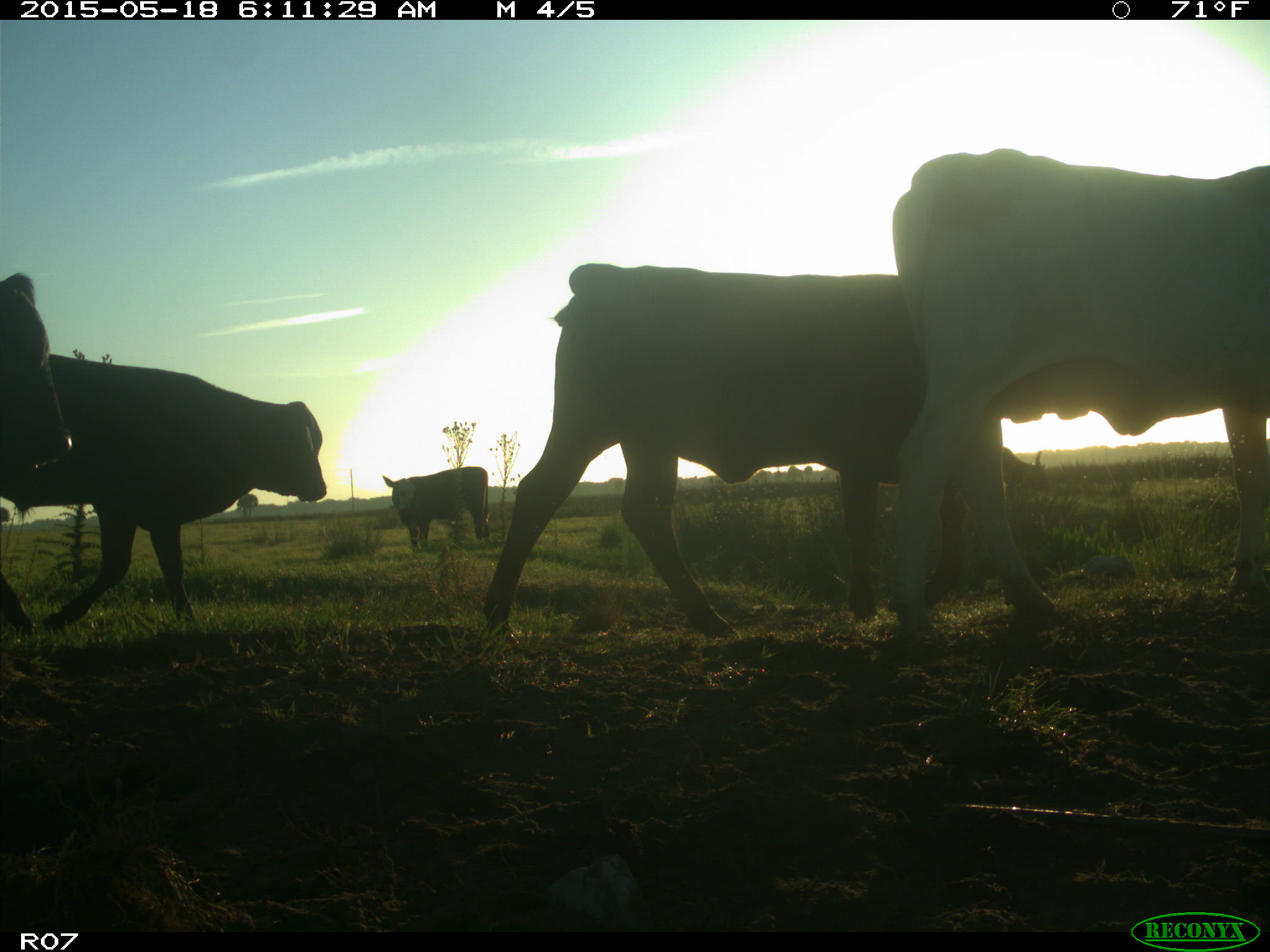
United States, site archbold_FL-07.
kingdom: Animalia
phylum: Chordata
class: Mammalia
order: Artiodactyla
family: Bovidae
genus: Bos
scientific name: Bos taurus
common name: domestic cow